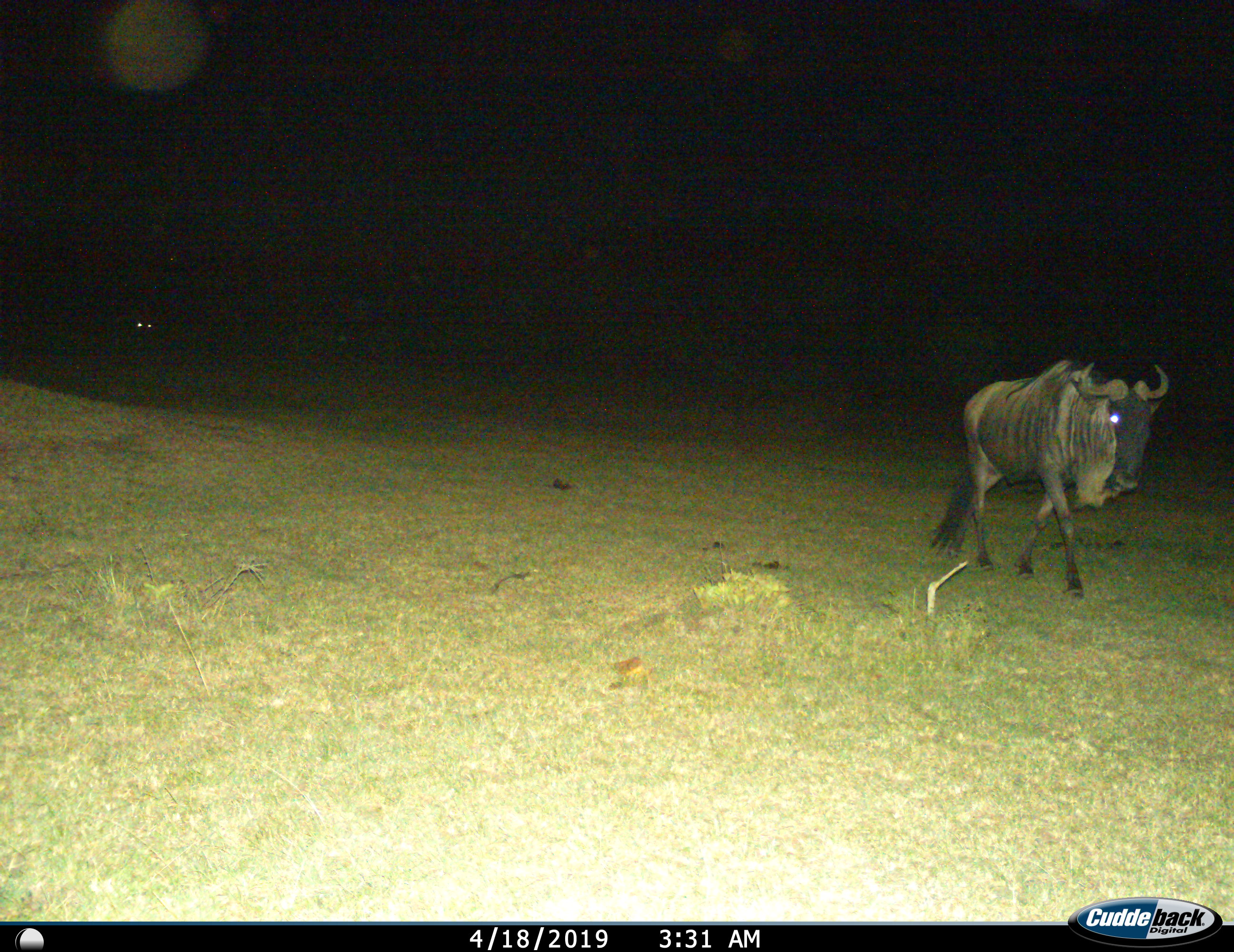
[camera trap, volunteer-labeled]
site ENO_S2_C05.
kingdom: Animalia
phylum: Chordata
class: Mammalia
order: Artiodactyla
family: Bovidae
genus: Connochaetes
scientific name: Connochaetes taurinus taurinus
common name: blue wildebeest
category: wildebeestblue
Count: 1.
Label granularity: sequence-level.